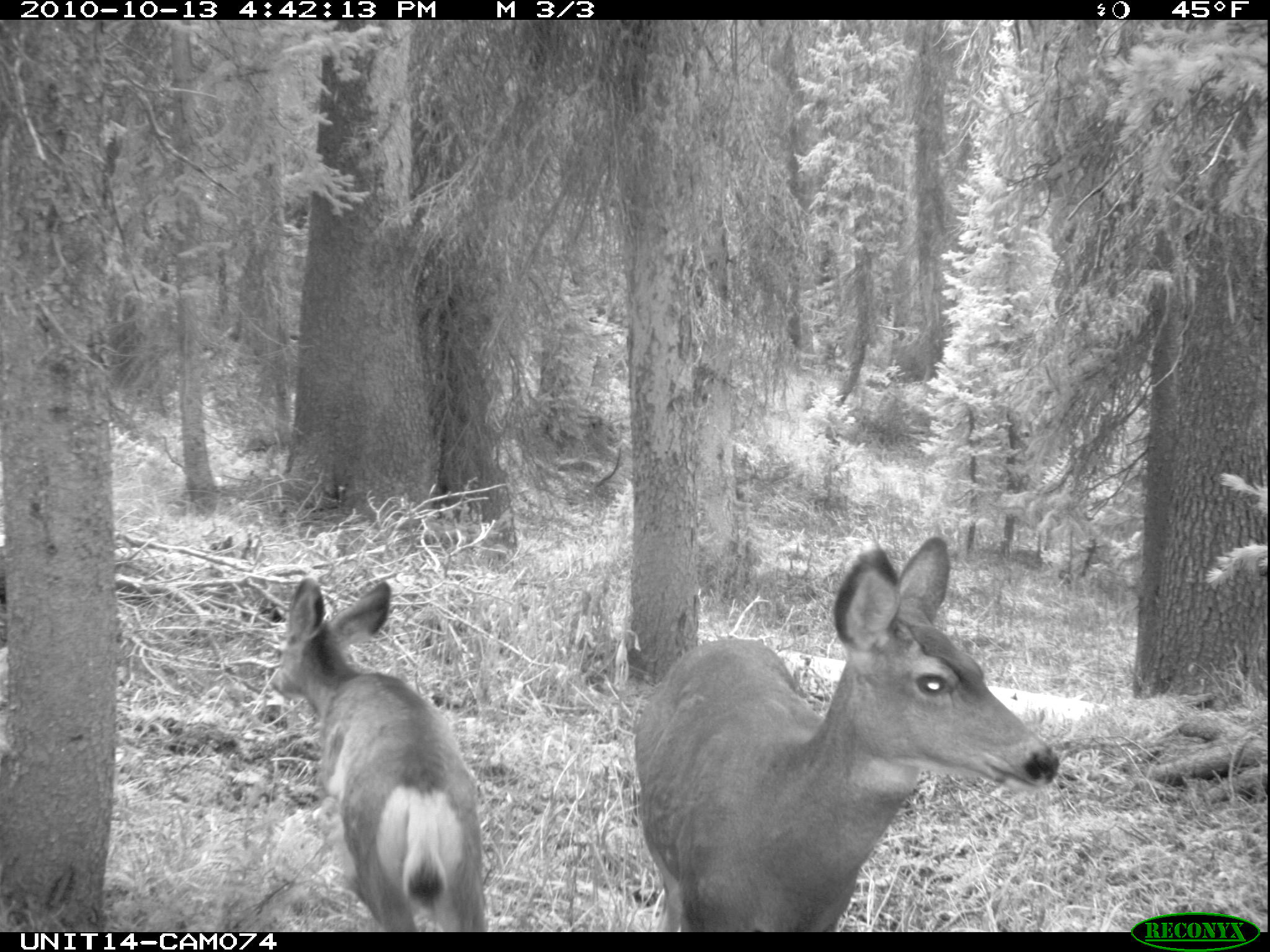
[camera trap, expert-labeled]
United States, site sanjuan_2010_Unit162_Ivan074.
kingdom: Animalia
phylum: Chordata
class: Mammalia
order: Artiodactyla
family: Cervidae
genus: Odocoileus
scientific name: Odocoileus hemionus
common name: mule deer